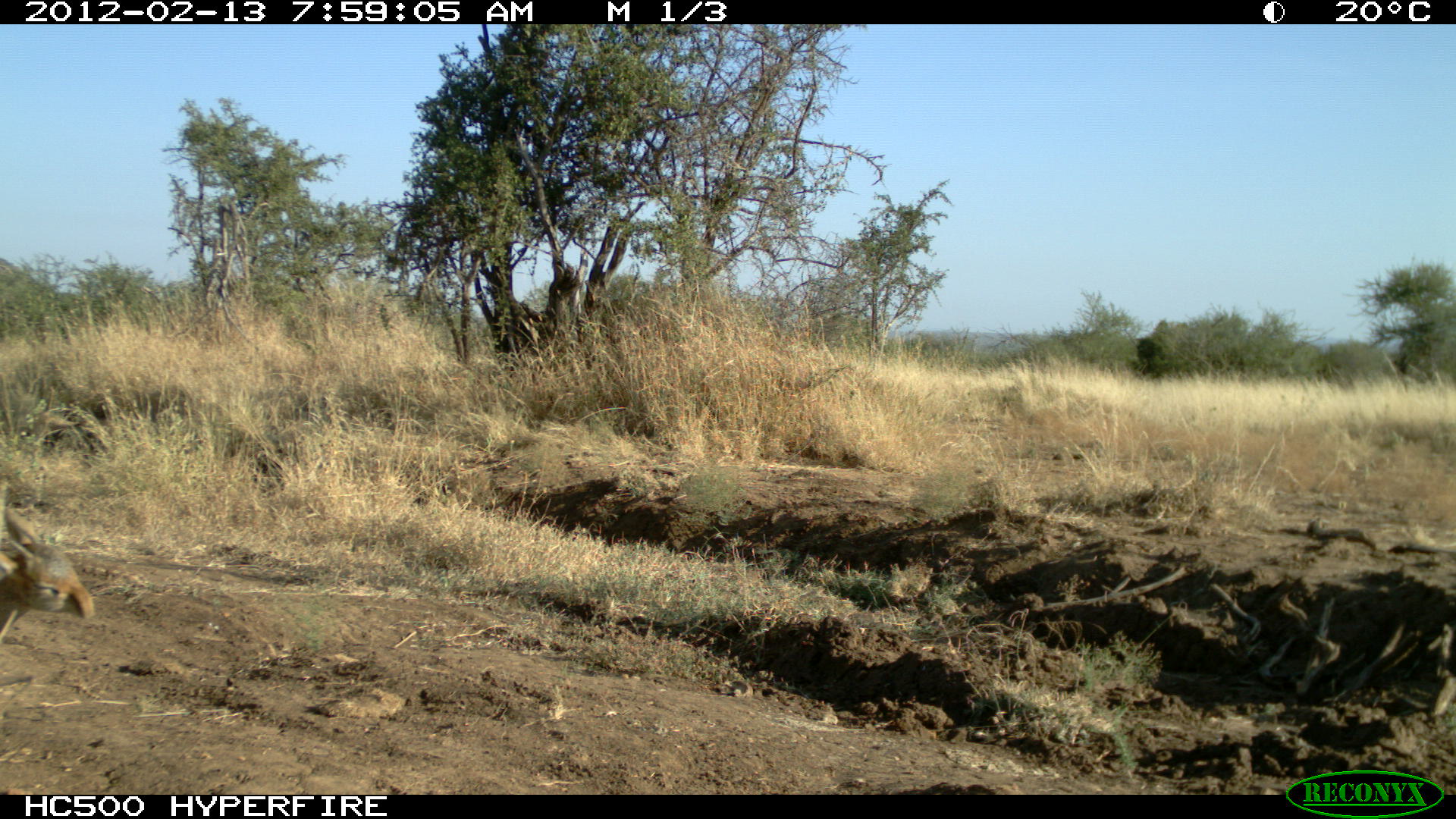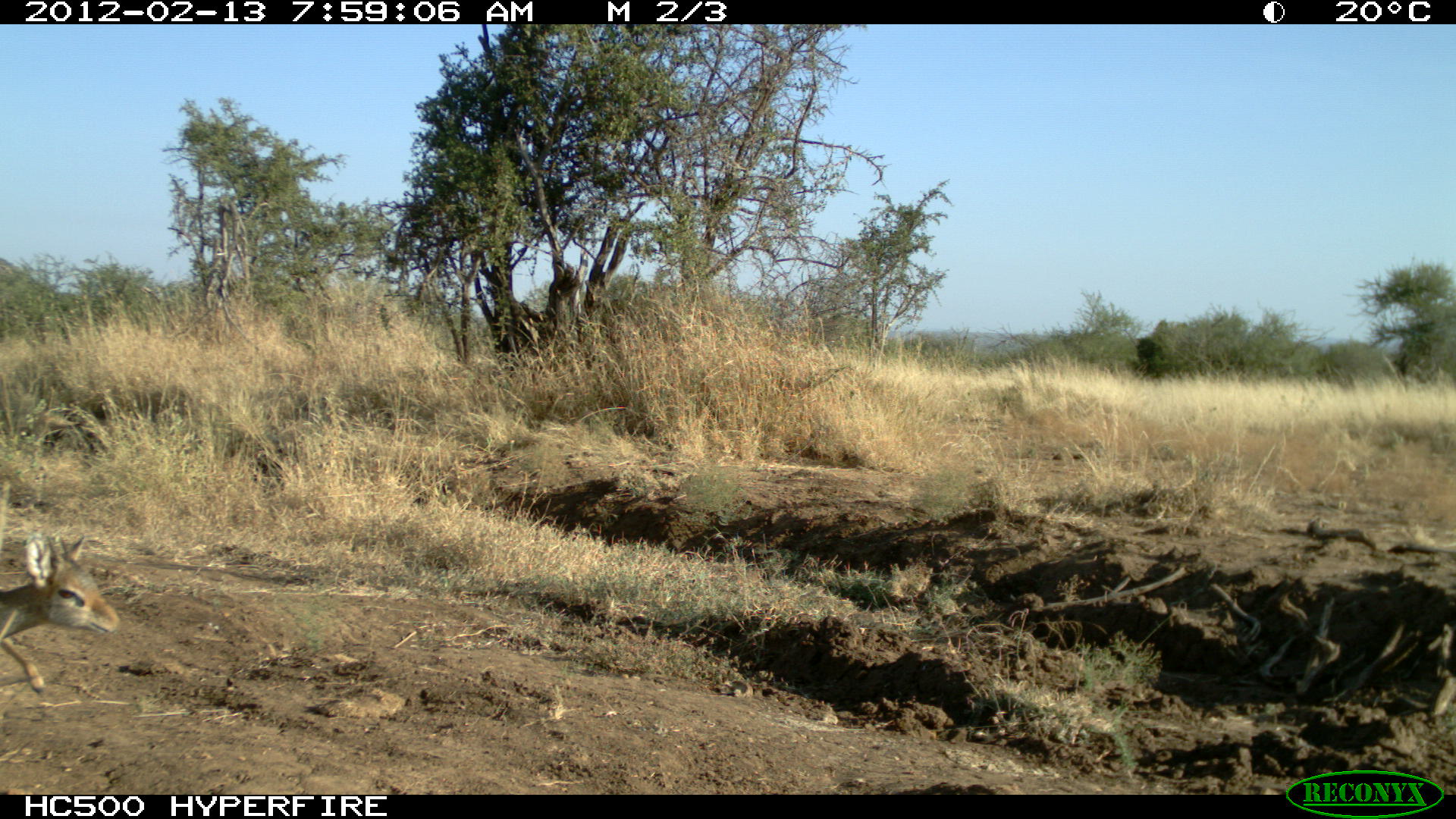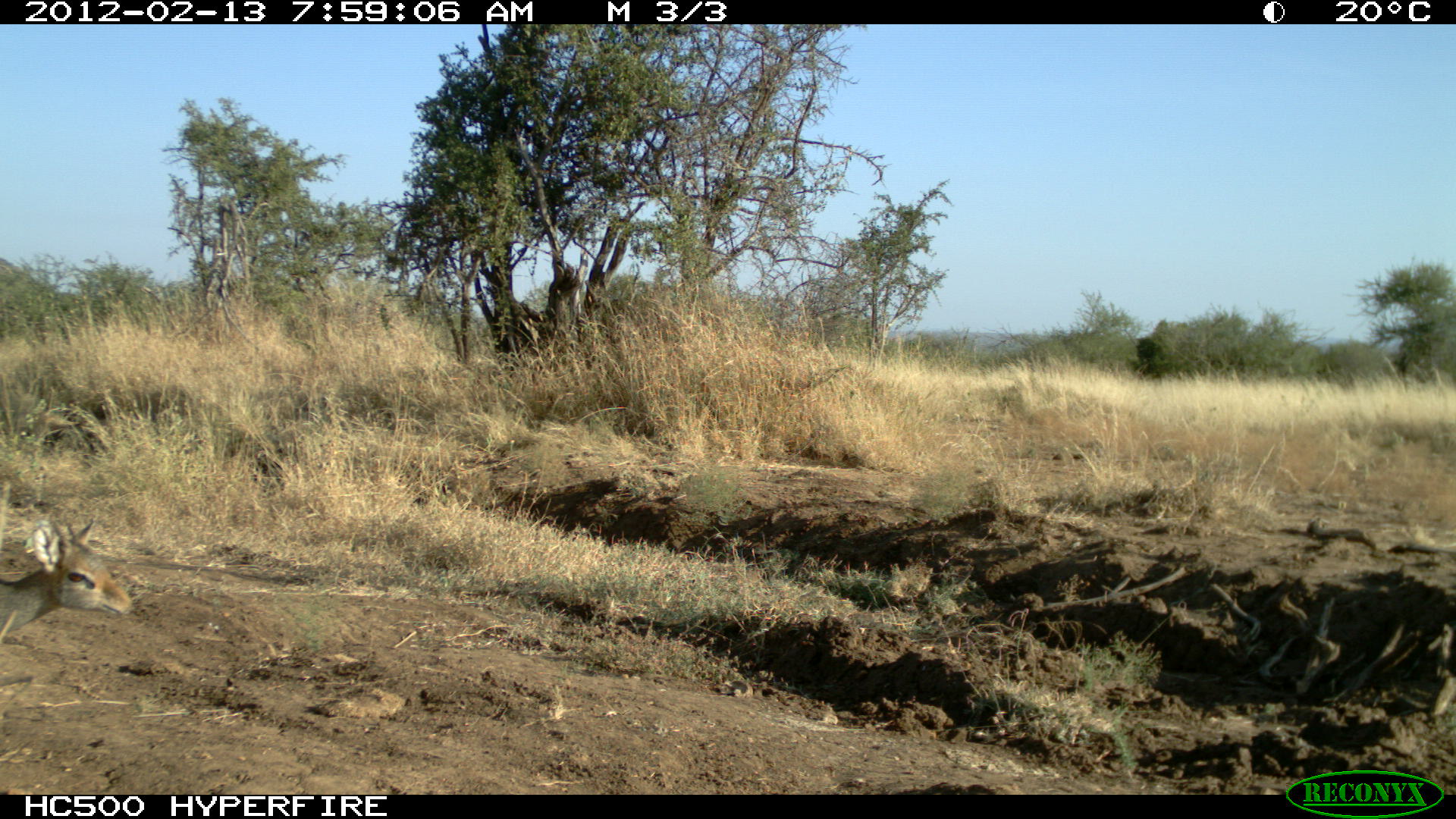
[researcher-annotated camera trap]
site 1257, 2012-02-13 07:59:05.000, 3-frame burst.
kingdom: Animalia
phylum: Chordata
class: Mammalia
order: Artiodactyla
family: Bovidae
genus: Madoqua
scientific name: Madoqua guentheri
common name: günther's dik-dik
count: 1